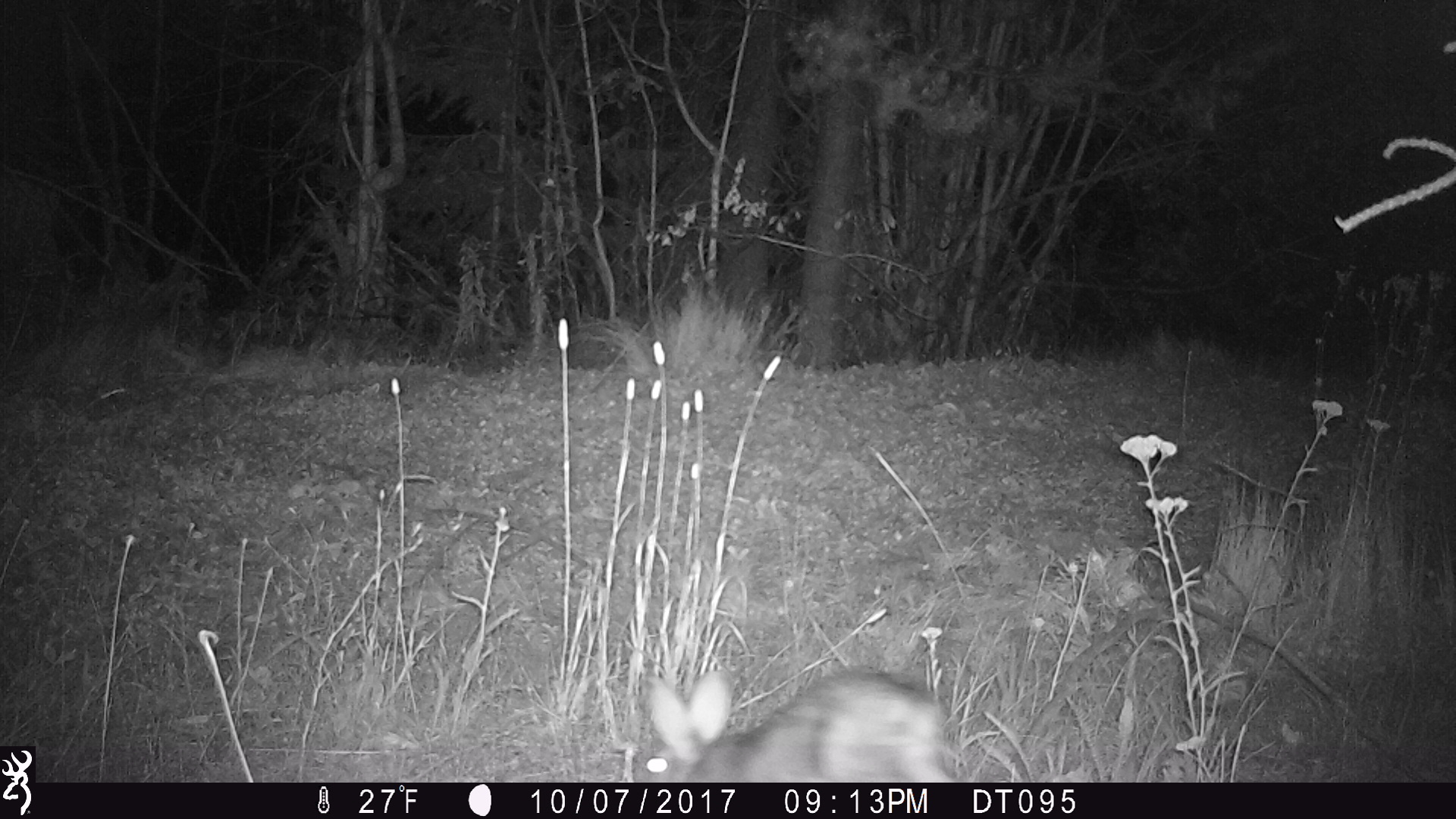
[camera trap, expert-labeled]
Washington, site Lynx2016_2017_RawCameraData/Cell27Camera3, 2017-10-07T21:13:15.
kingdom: Animalia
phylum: Chordata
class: Mammalia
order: Lagomorpha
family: Leporidae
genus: Lepus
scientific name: Lepus americanus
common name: snowshoe hare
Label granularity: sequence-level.